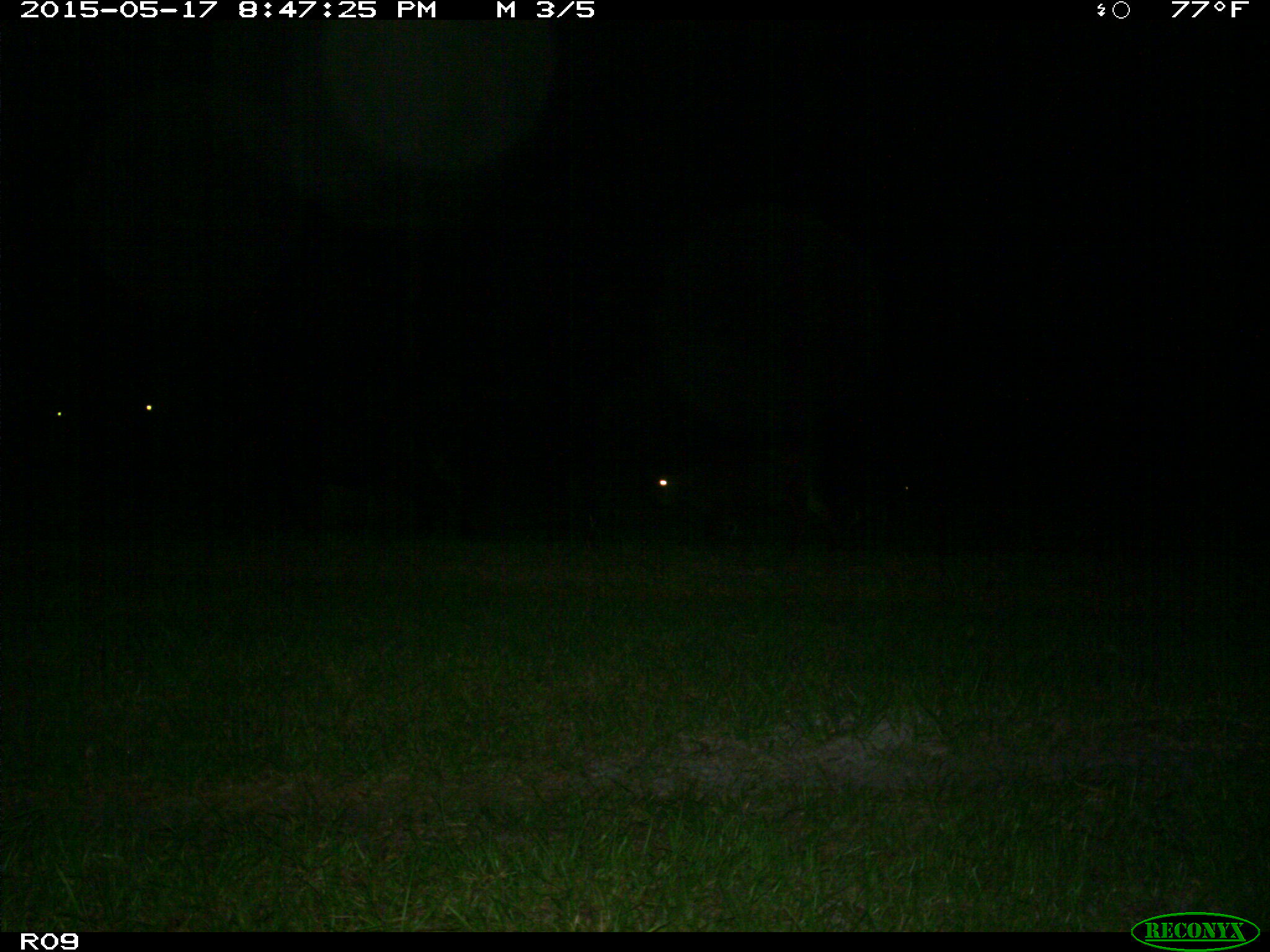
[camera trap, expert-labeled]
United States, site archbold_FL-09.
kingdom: Animalia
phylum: Chordata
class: Mammalia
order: Artiodactyla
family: Bovidae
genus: Bos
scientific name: Bos taurus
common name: domestic cow